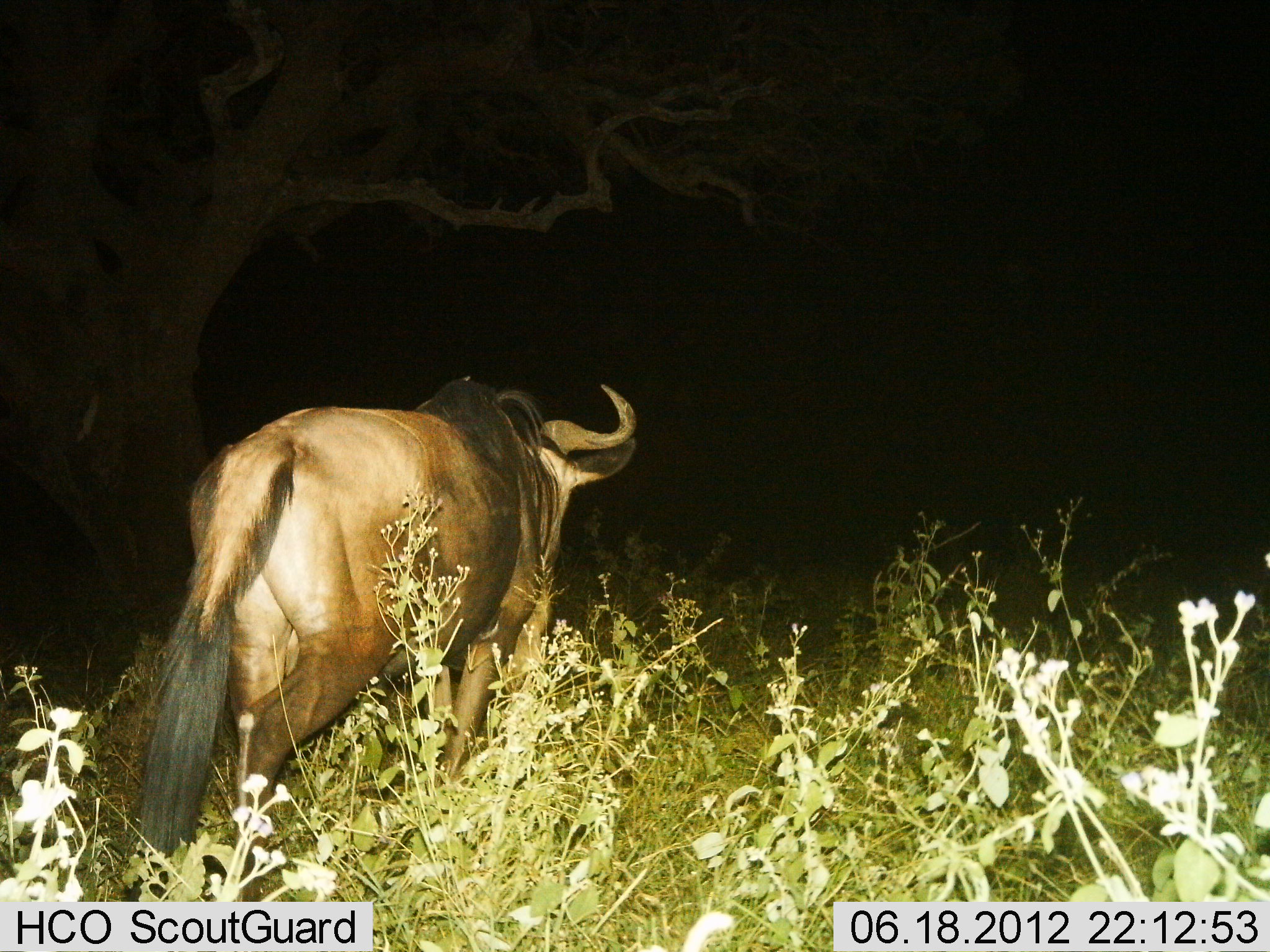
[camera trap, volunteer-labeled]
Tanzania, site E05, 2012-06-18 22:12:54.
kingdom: Animalia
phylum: Chordata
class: Mammalia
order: Artiodactyla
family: Bovidae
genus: Connochaetes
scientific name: Connochaetes taurinus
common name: blue wildebeest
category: wildebeest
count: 1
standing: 10%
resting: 0%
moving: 90%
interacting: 0%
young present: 0%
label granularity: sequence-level